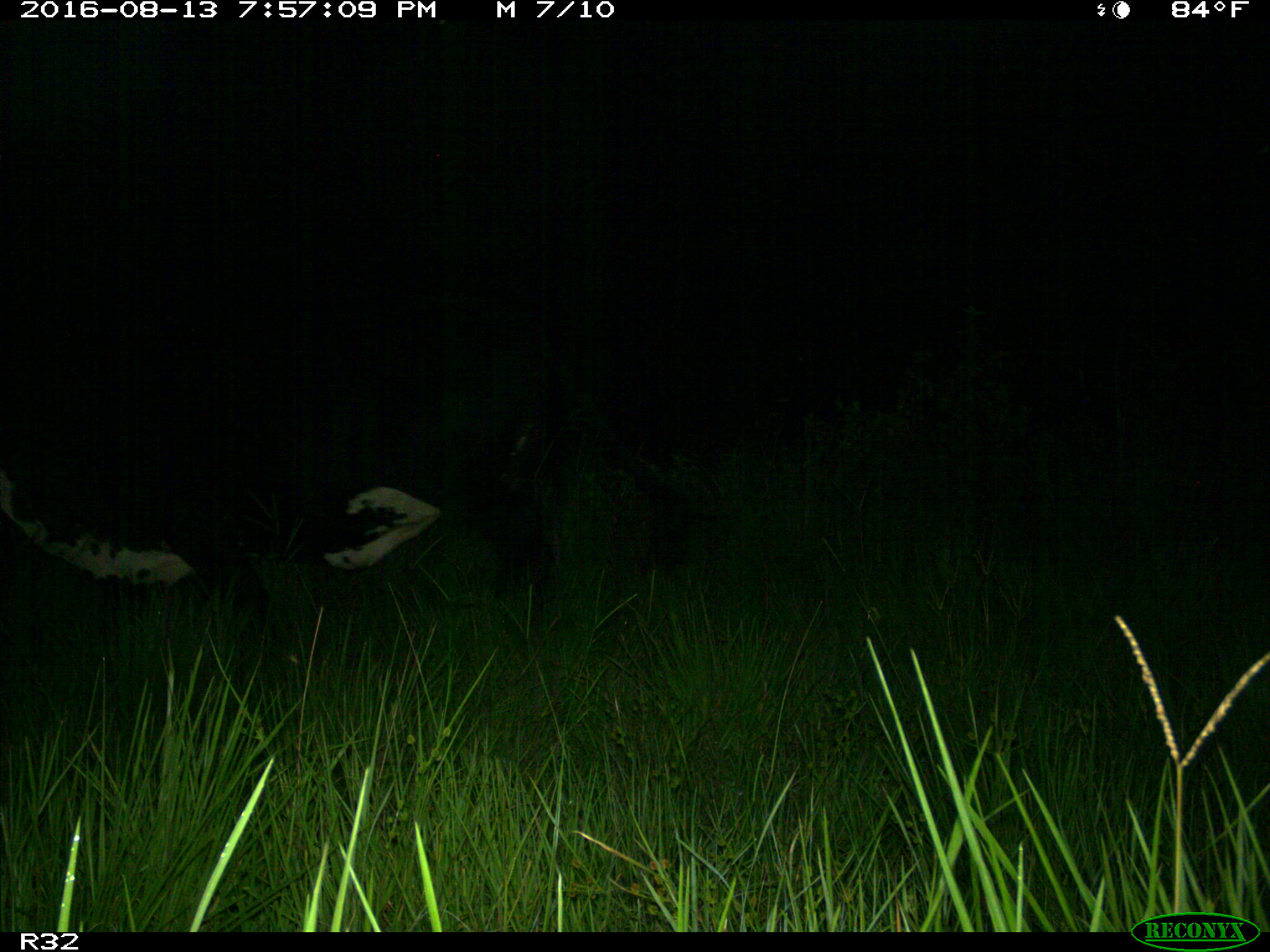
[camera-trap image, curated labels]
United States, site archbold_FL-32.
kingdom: Animalia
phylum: Chordata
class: Mammalia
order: Artiodactyla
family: Bovidae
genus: Bos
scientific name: Bos taurus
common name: domestic cow